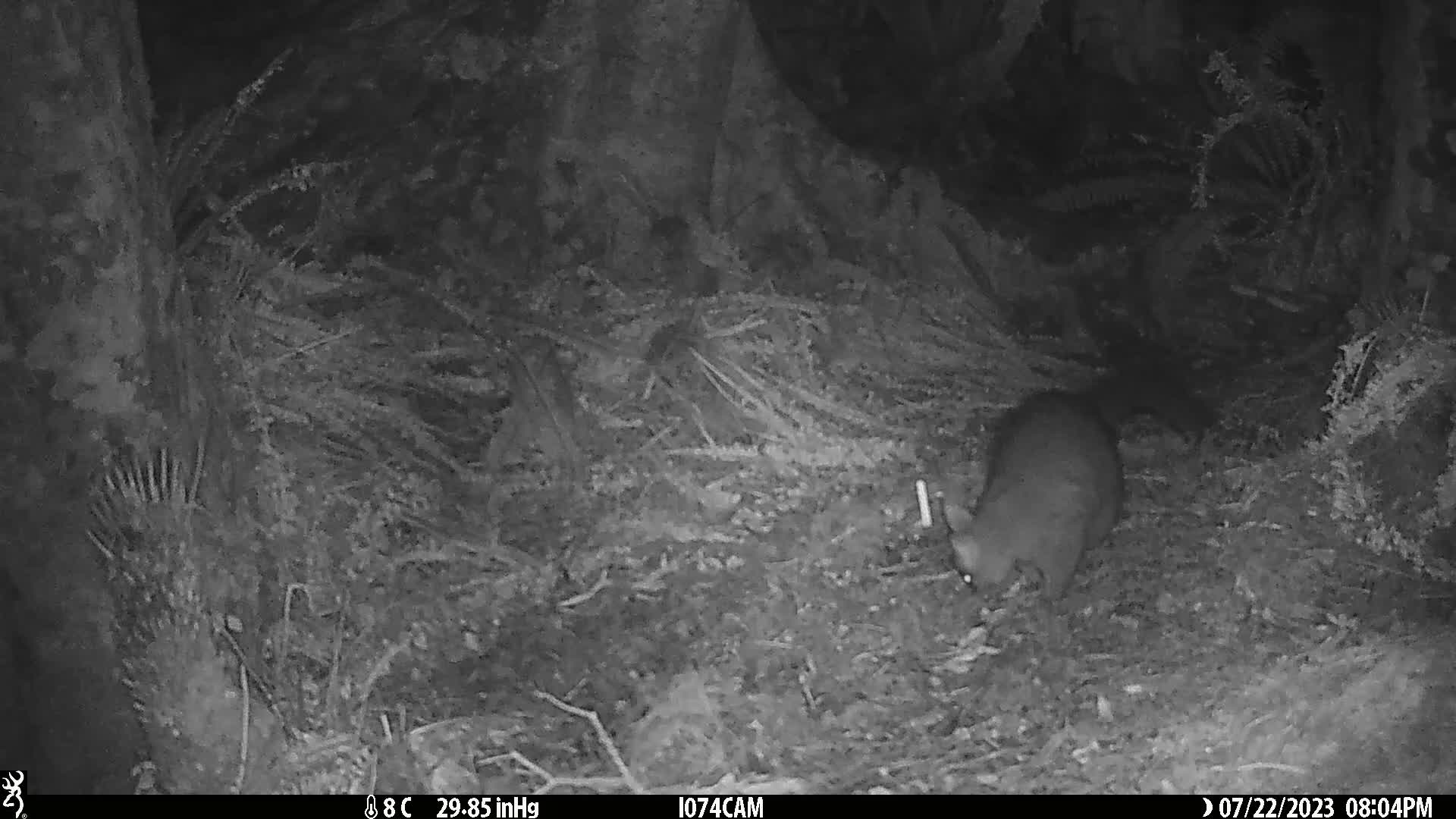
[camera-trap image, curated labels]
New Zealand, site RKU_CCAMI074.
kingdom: Animalia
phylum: Chordata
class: Mammalia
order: Diprotodontia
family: Phalangeridae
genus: Trichosurus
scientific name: Trichosurus vulpecula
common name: common brushtail possum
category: possum